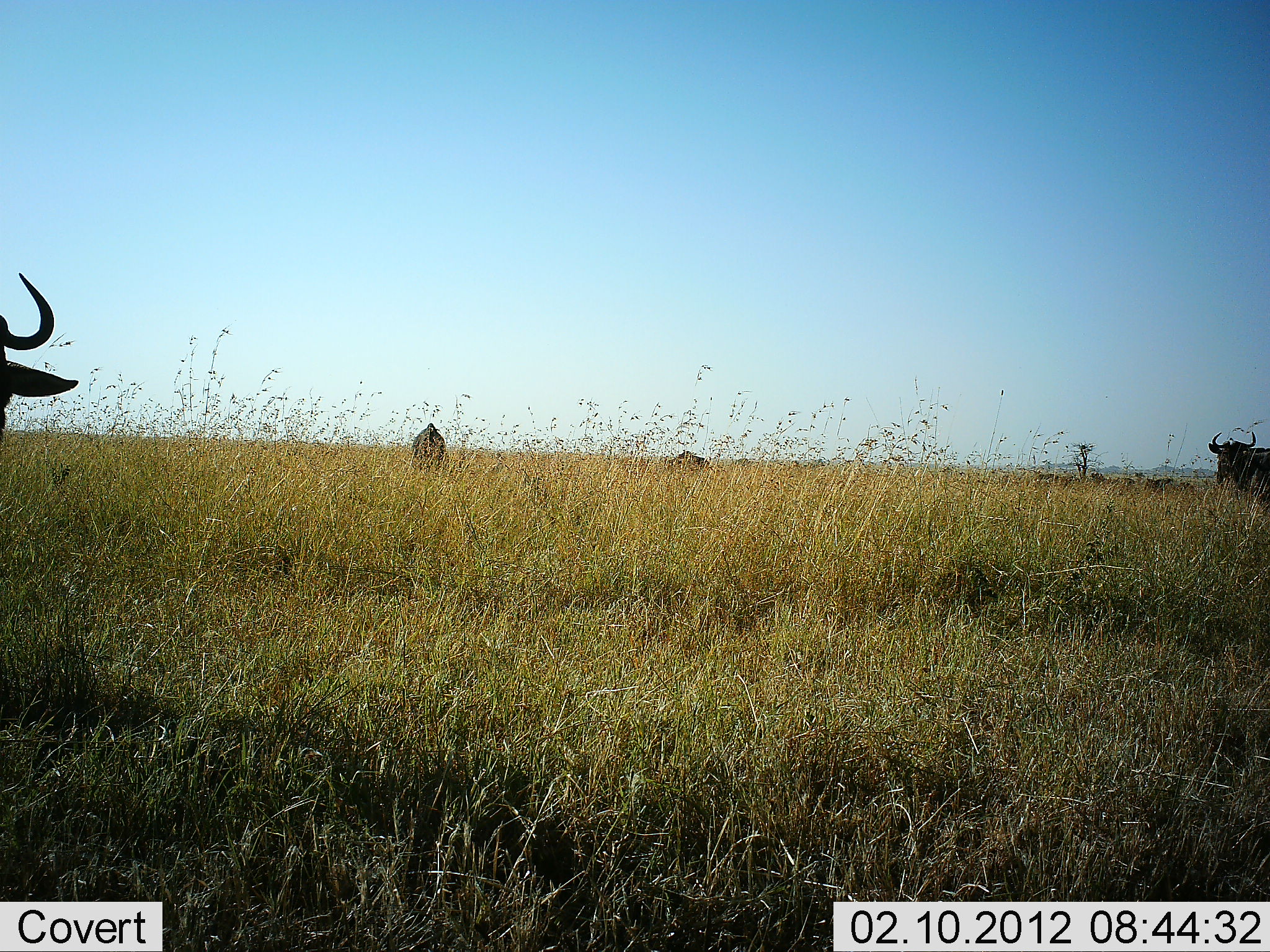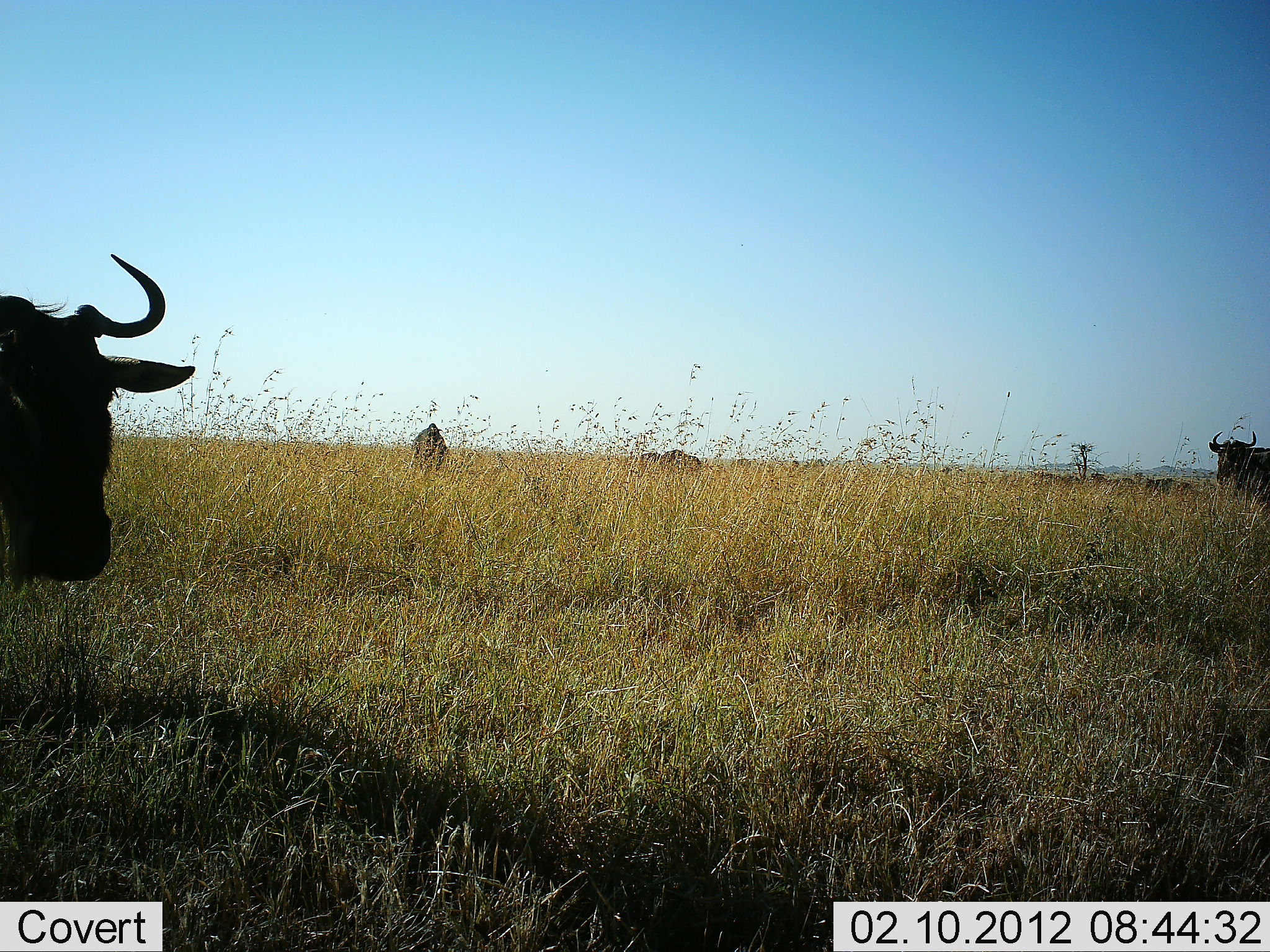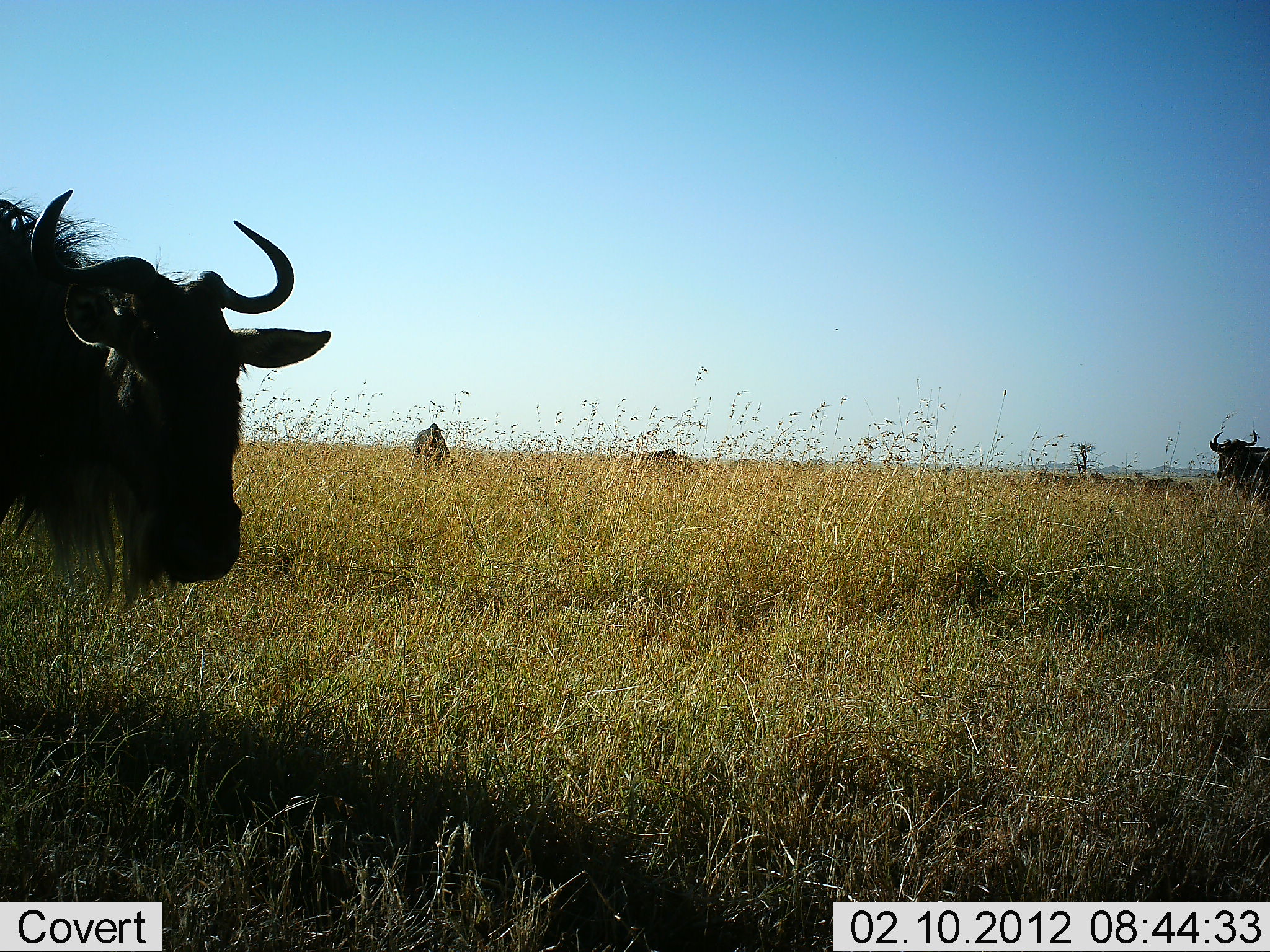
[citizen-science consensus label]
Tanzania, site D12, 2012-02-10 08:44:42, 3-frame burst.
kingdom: Animalia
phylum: Chordata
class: Mammalia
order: Artiodactyla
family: Bovidae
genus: Connochaetes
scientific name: Connochaetes taurinus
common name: blue wildebeest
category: wildebeest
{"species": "wildebeest (blue wildebeest) (Connochaetes taurinus)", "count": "4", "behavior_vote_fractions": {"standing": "79%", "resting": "4%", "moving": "67%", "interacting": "0%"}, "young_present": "8%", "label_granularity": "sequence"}